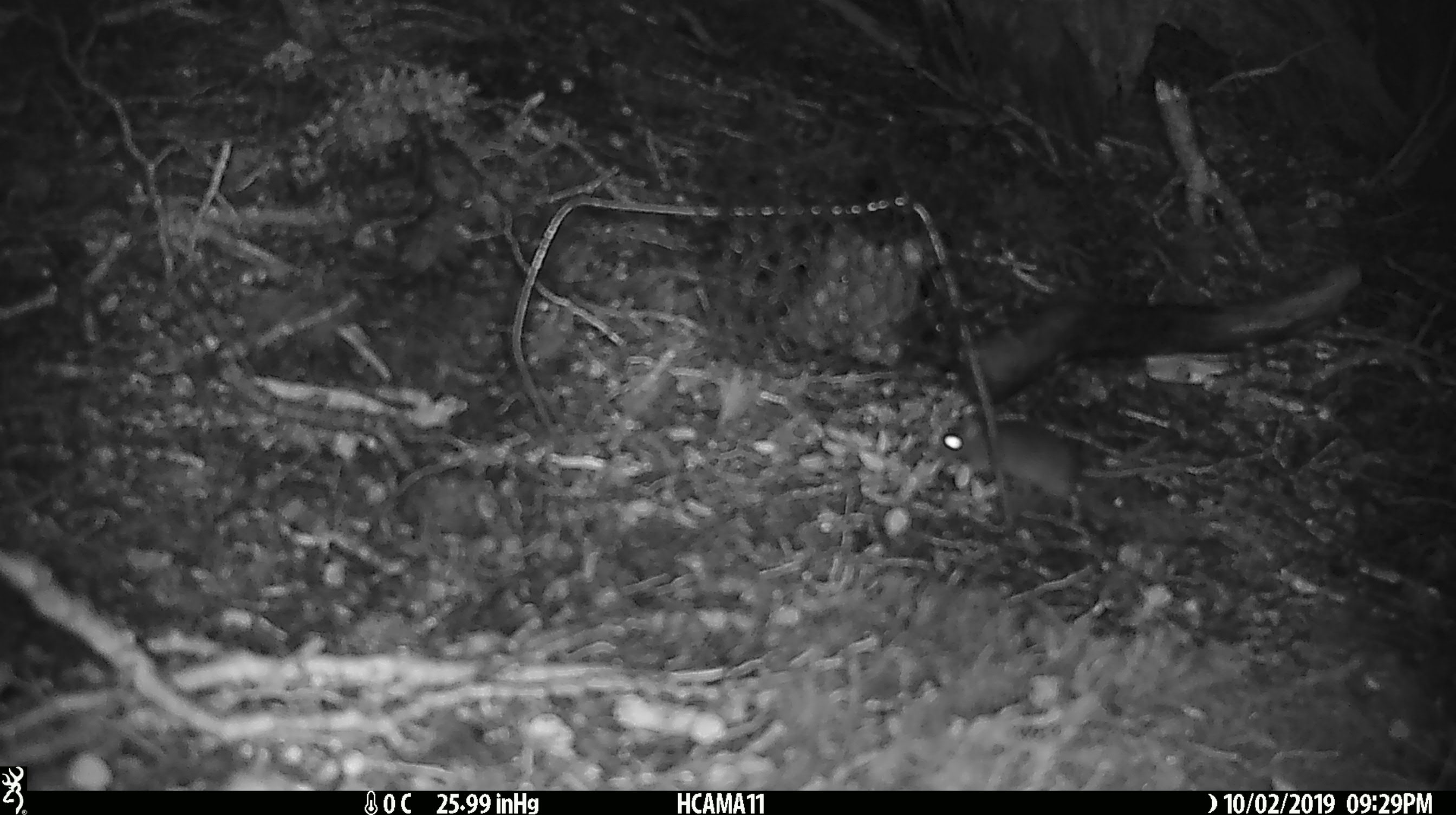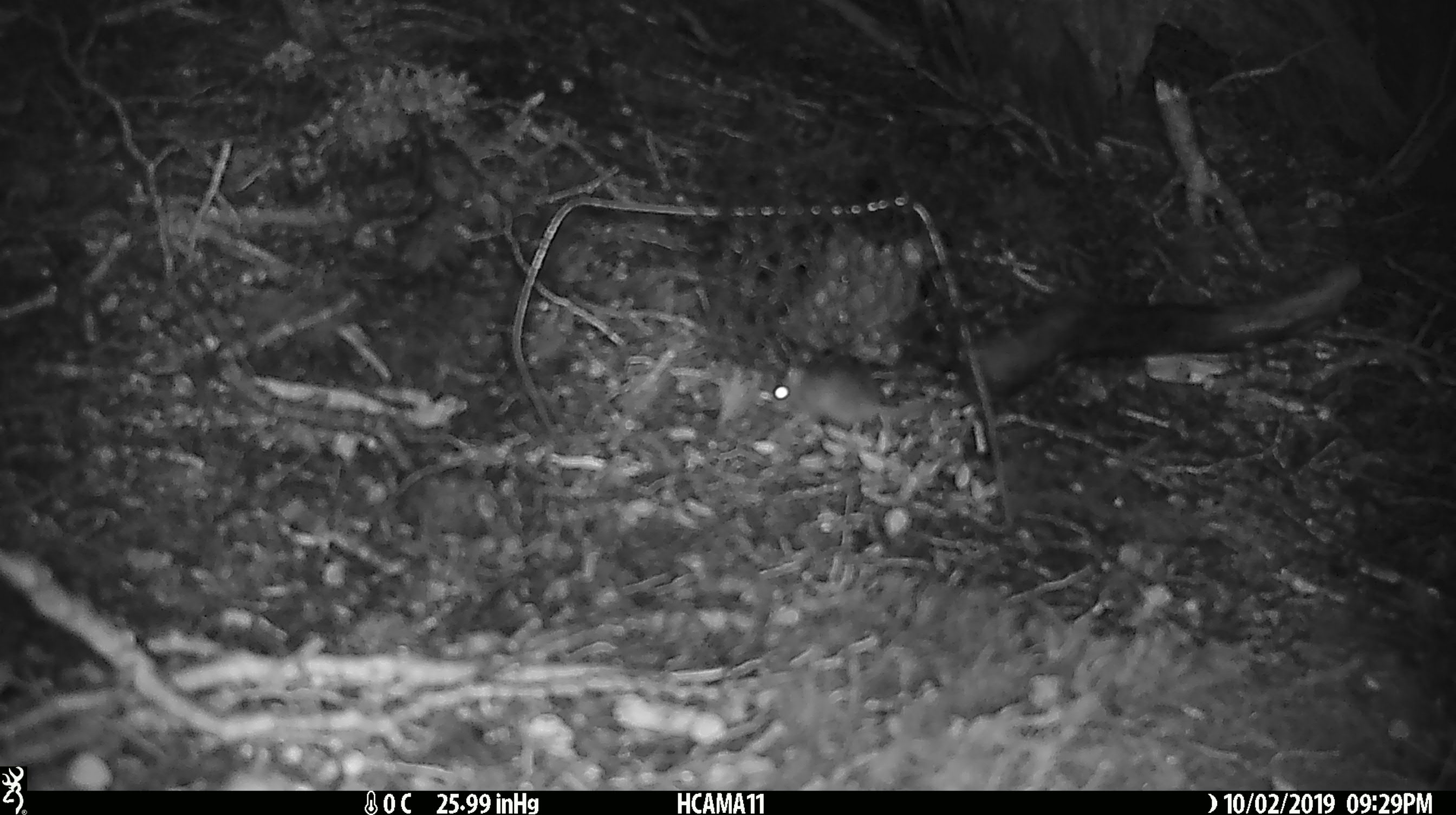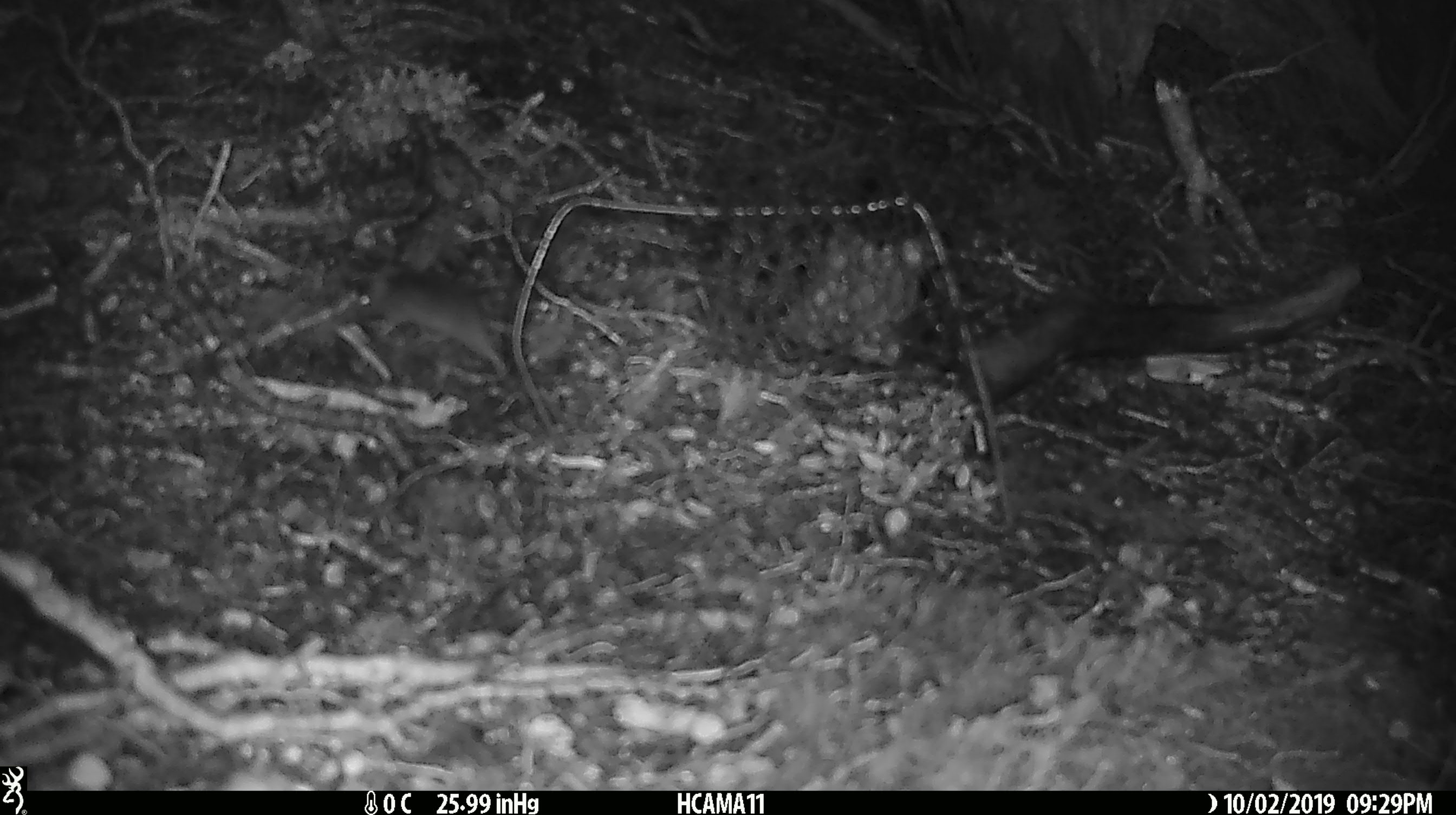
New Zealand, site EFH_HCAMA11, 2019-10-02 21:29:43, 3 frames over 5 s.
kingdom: Animalia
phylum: Chordata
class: Mammalia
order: Rodentia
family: Muridae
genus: Mus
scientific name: Mus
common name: mouse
Mouse (Mus).